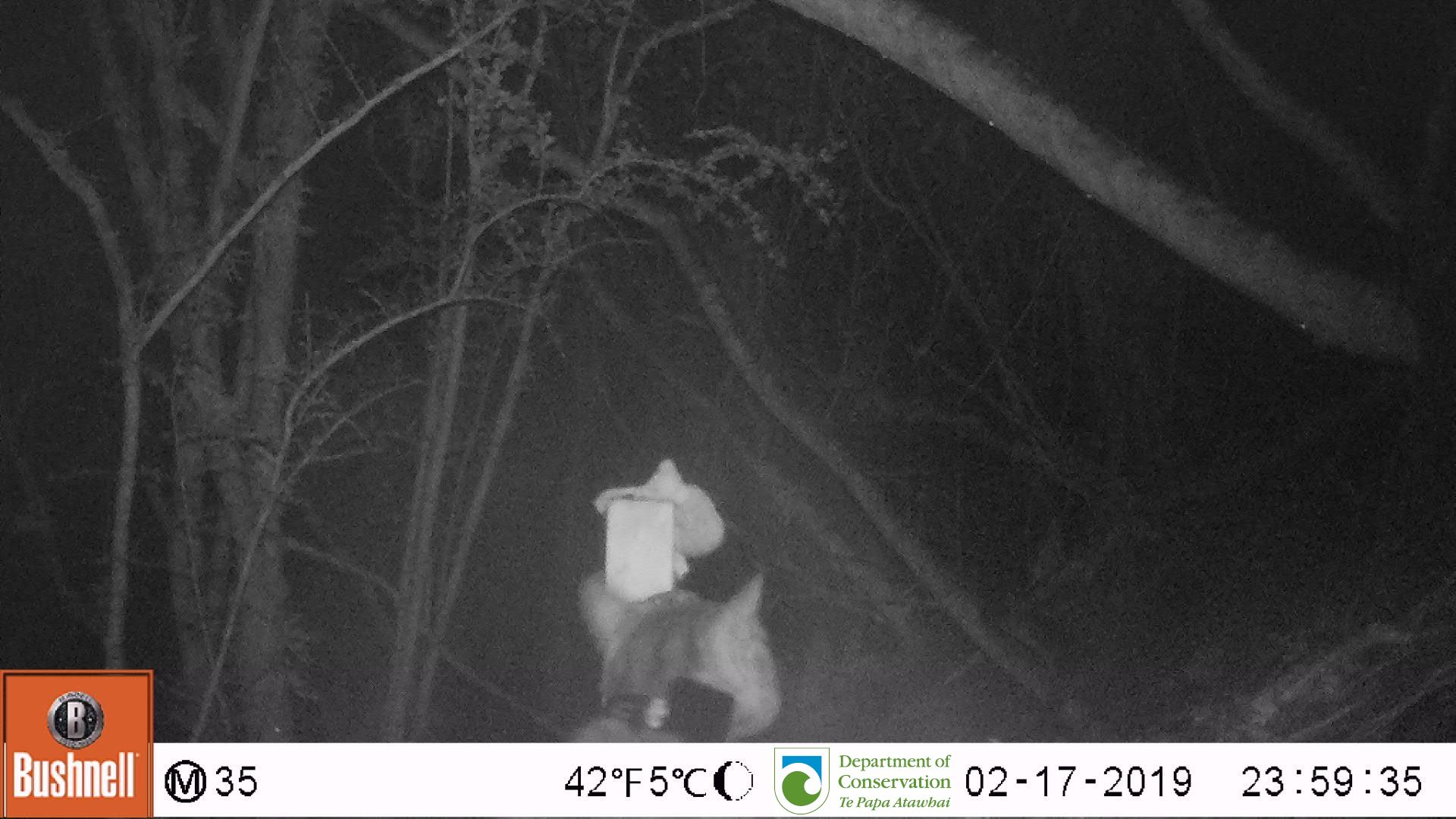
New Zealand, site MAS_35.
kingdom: Animalia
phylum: Chordata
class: Mammalia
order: Carnivora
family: Felidae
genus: Felis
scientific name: Felis catus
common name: domestic cat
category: cat